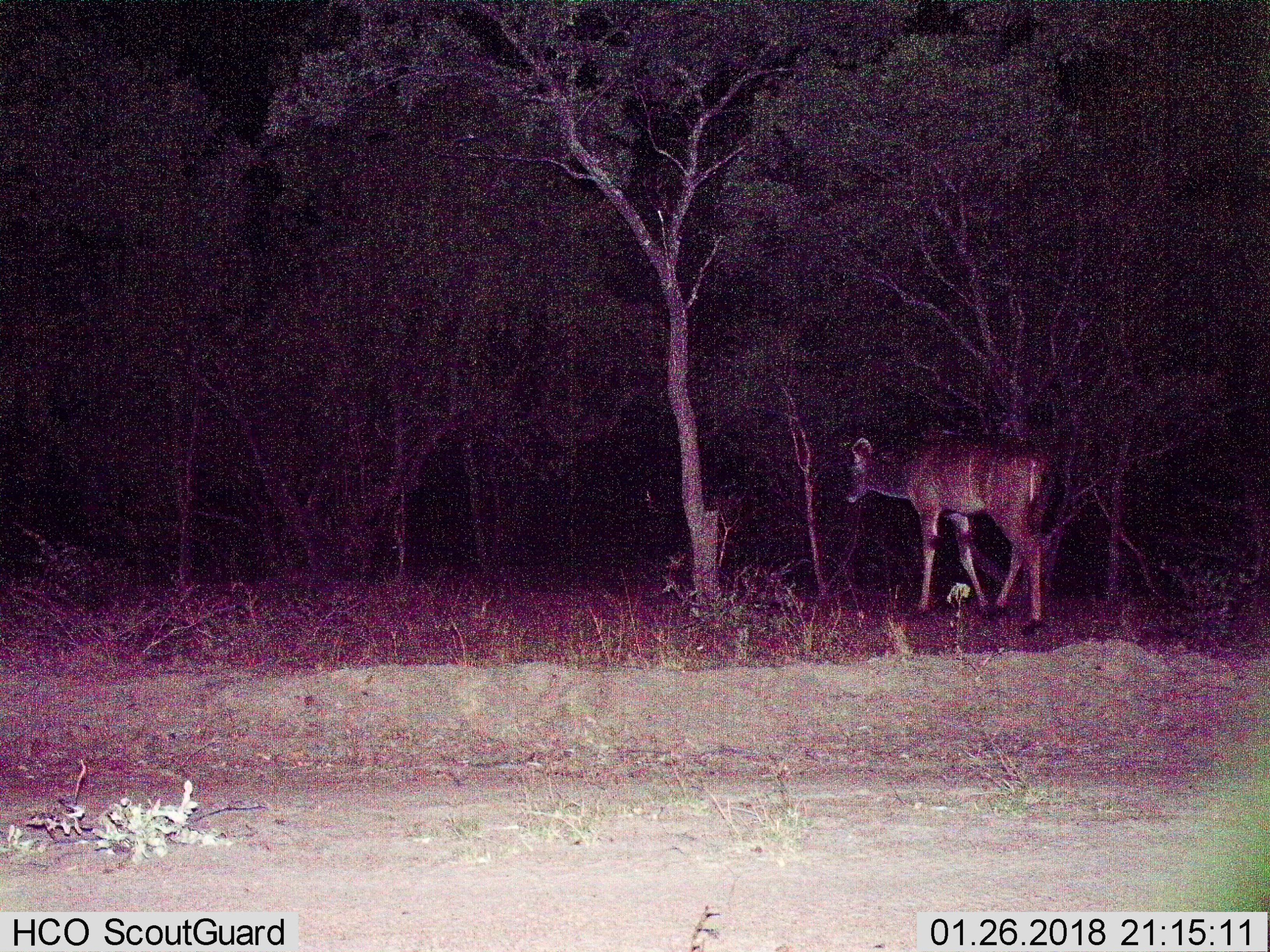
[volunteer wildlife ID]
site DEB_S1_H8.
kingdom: Animalia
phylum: Chordata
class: Mammalia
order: Artiodactyla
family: Bovidae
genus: Tragelaphus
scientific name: Tragelaphus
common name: kudu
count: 1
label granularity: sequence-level